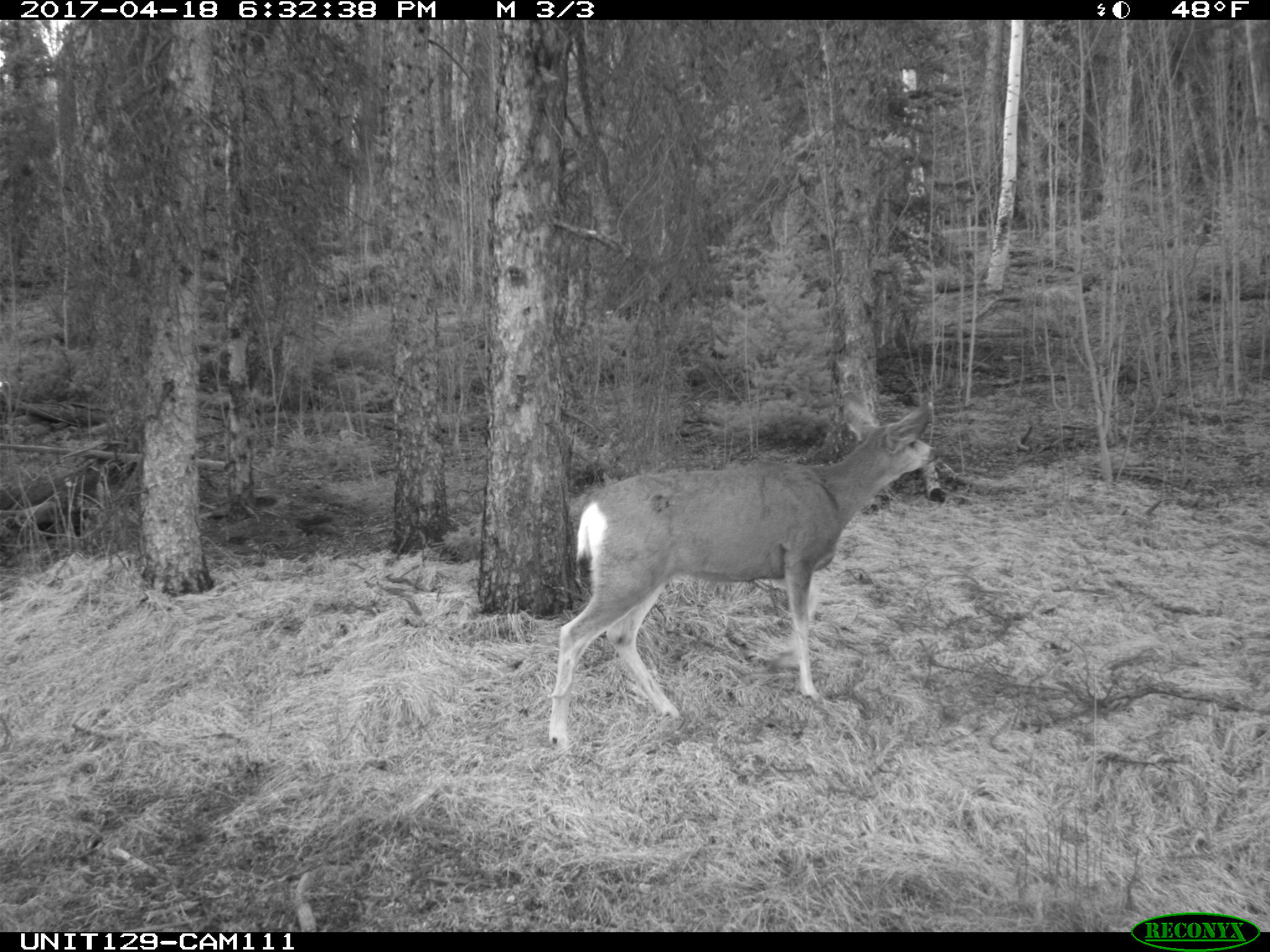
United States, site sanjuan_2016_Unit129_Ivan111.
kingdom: Animalia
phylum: Chordata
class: Mammalia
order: Artiodactyla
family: Cervidae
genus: Odocoileus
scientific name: Odocoileus hemionus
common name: mule deer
Odocoileus hemionus (mule deer).